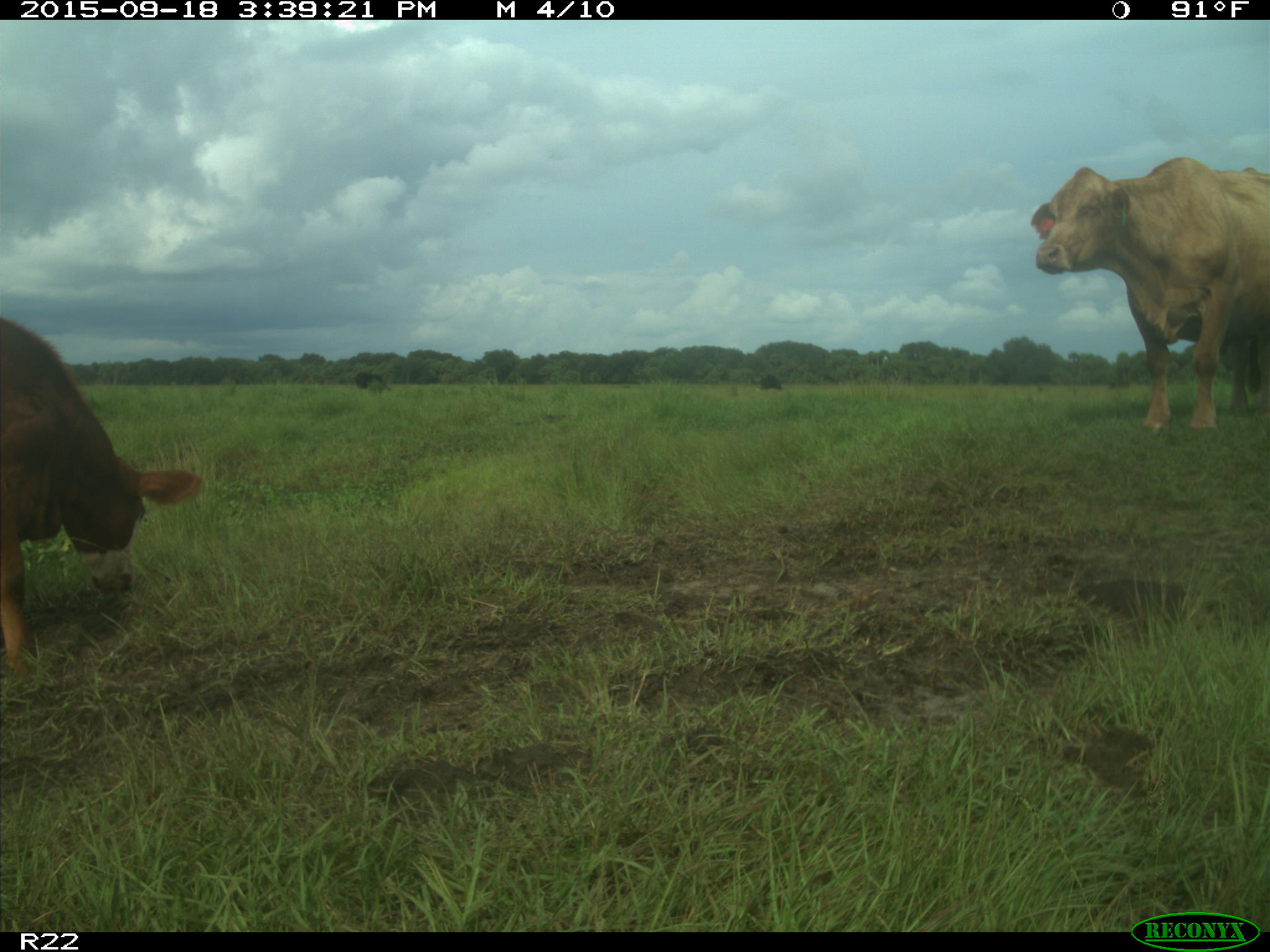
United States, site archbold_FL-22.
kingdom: Animalia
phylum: Chordata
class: Mammalia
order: Artiodactyla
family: Bovidae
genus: Bos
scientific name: Bos taurus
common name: domestic cow